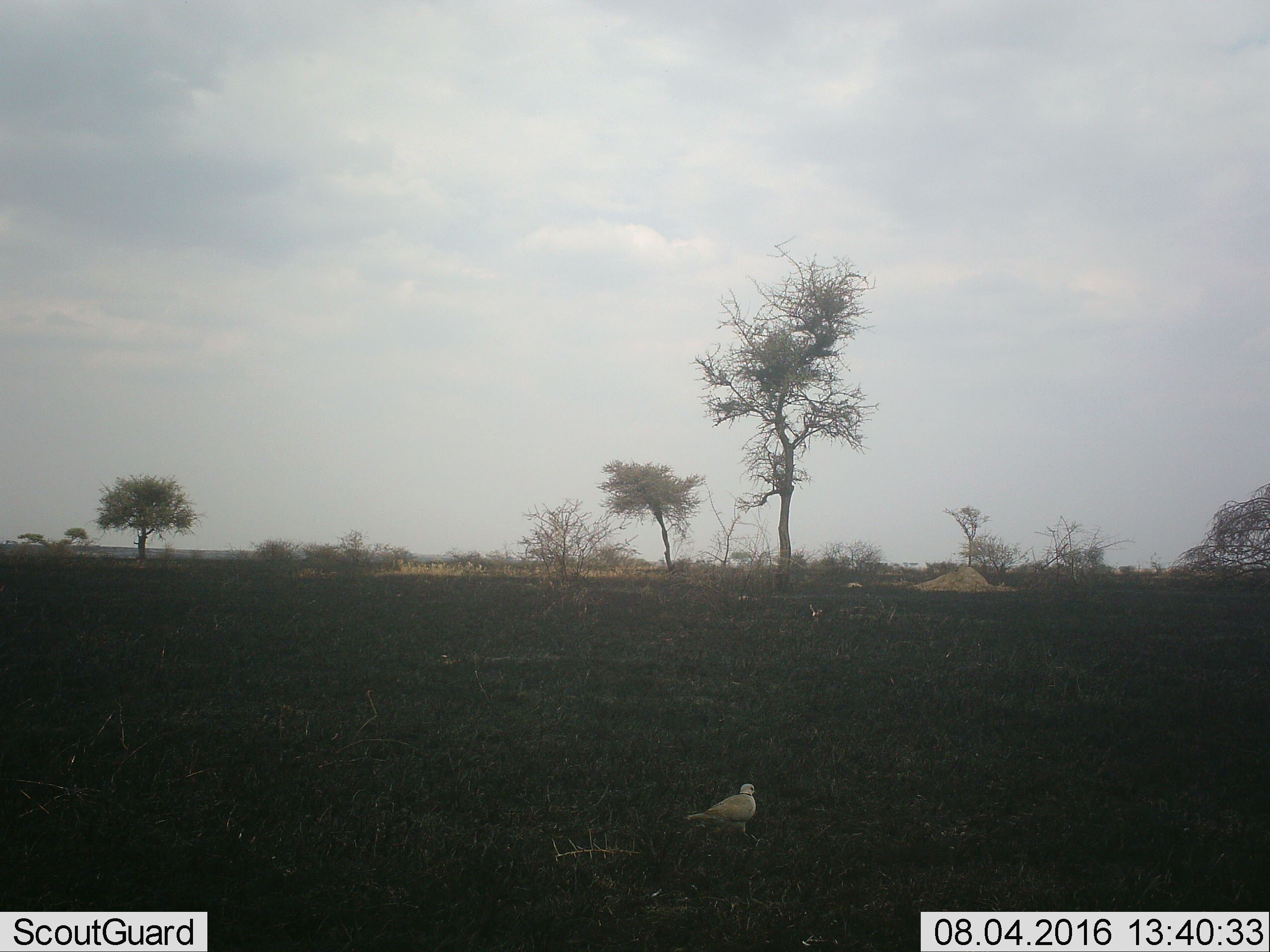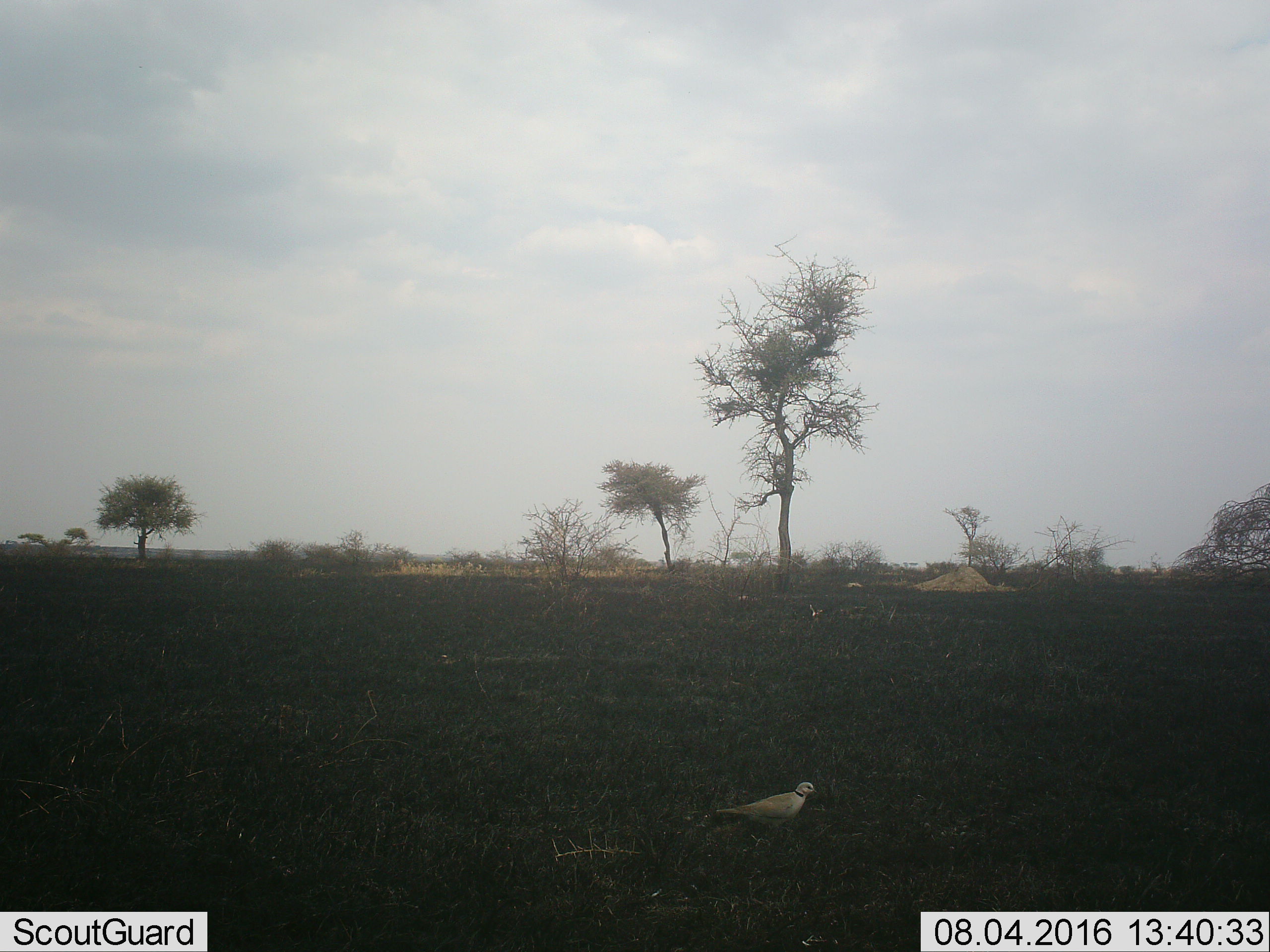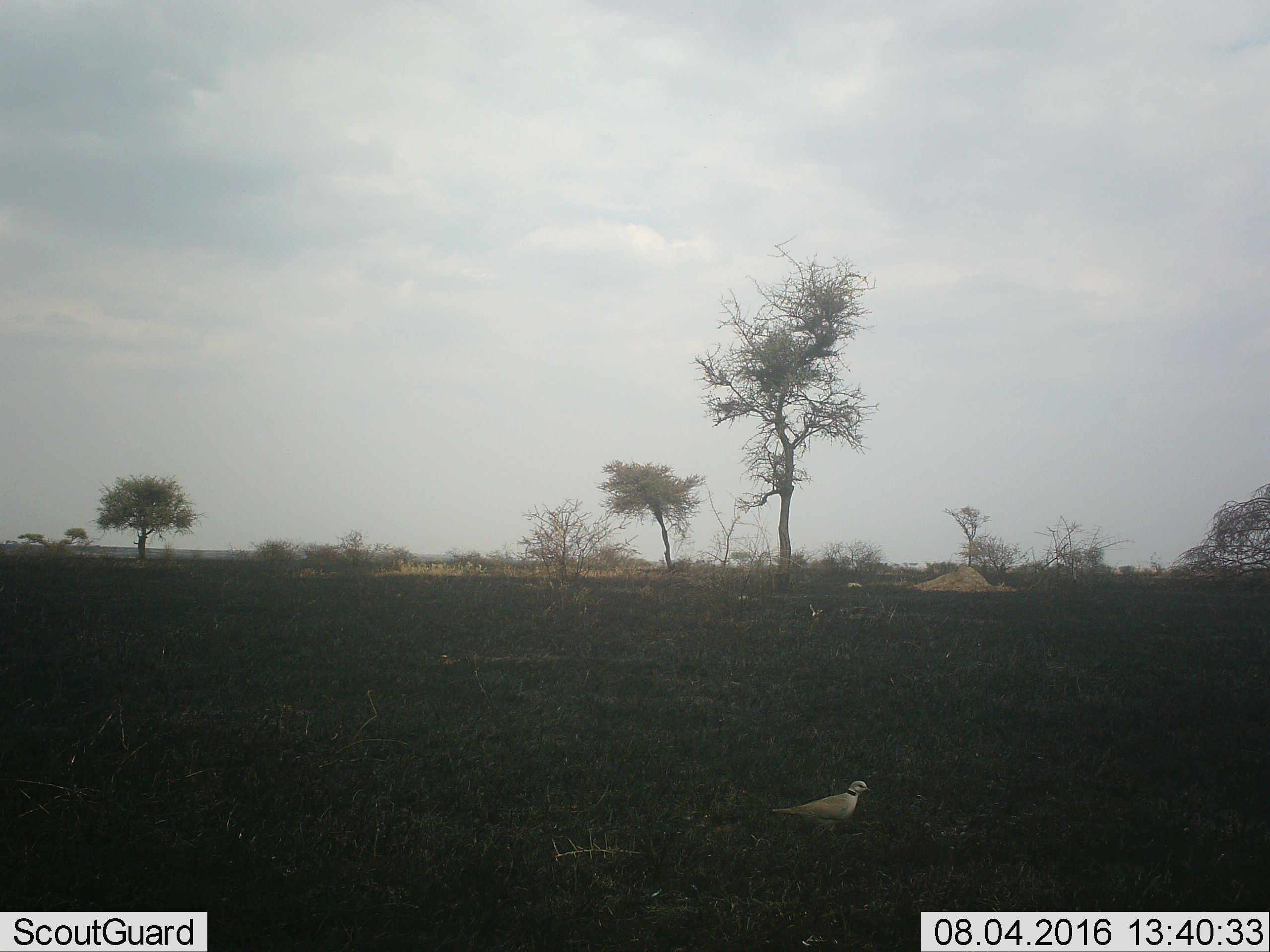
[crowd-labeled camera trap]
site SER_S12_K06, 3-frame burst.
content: unidentified animal